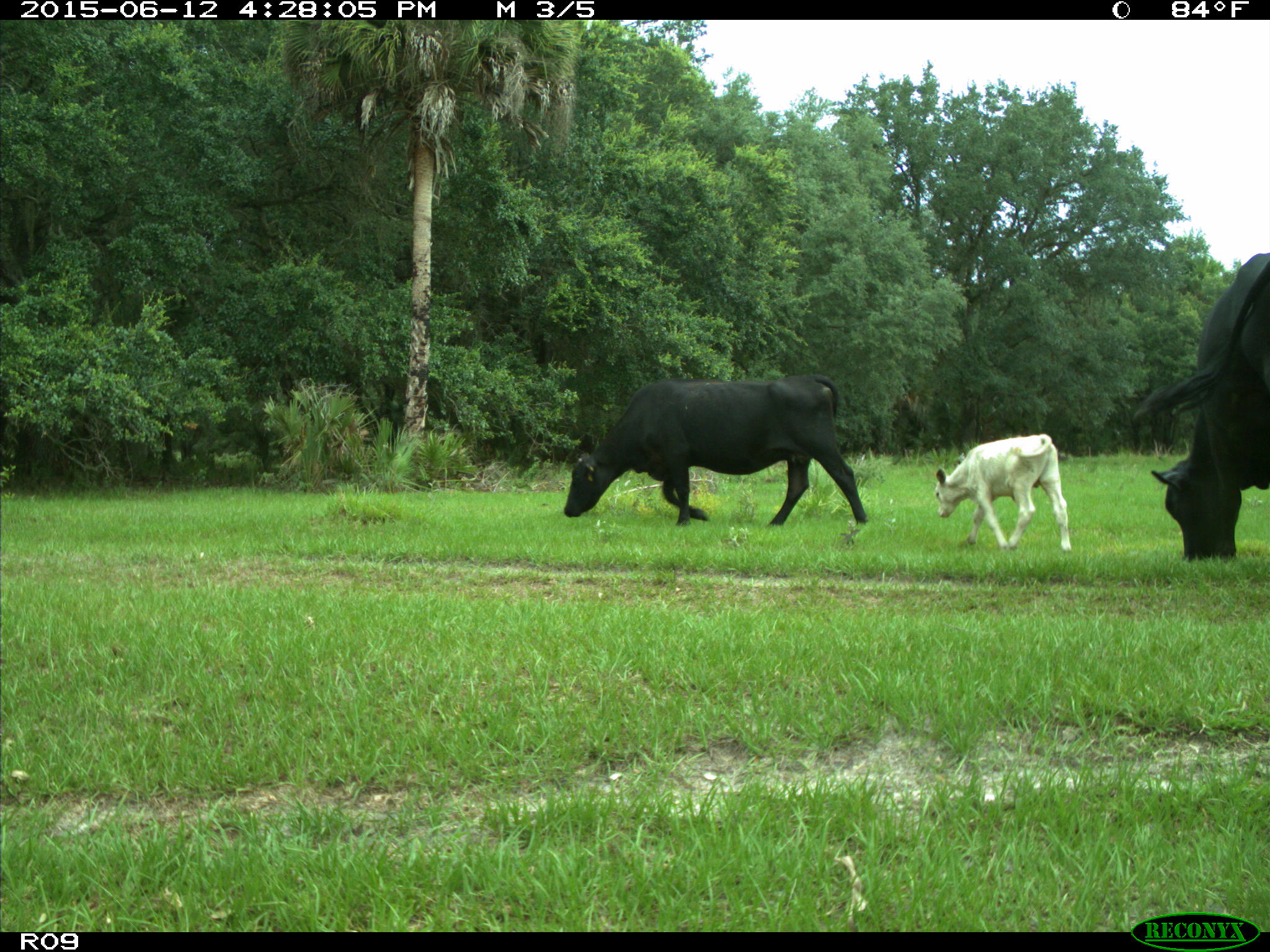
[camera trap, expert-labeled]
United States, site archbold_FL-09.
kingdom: Animalia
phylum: Chordata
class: Mammalia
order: Artiodactyla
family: Bovidae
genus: Bos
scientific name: Bos taurus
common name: domestic cow